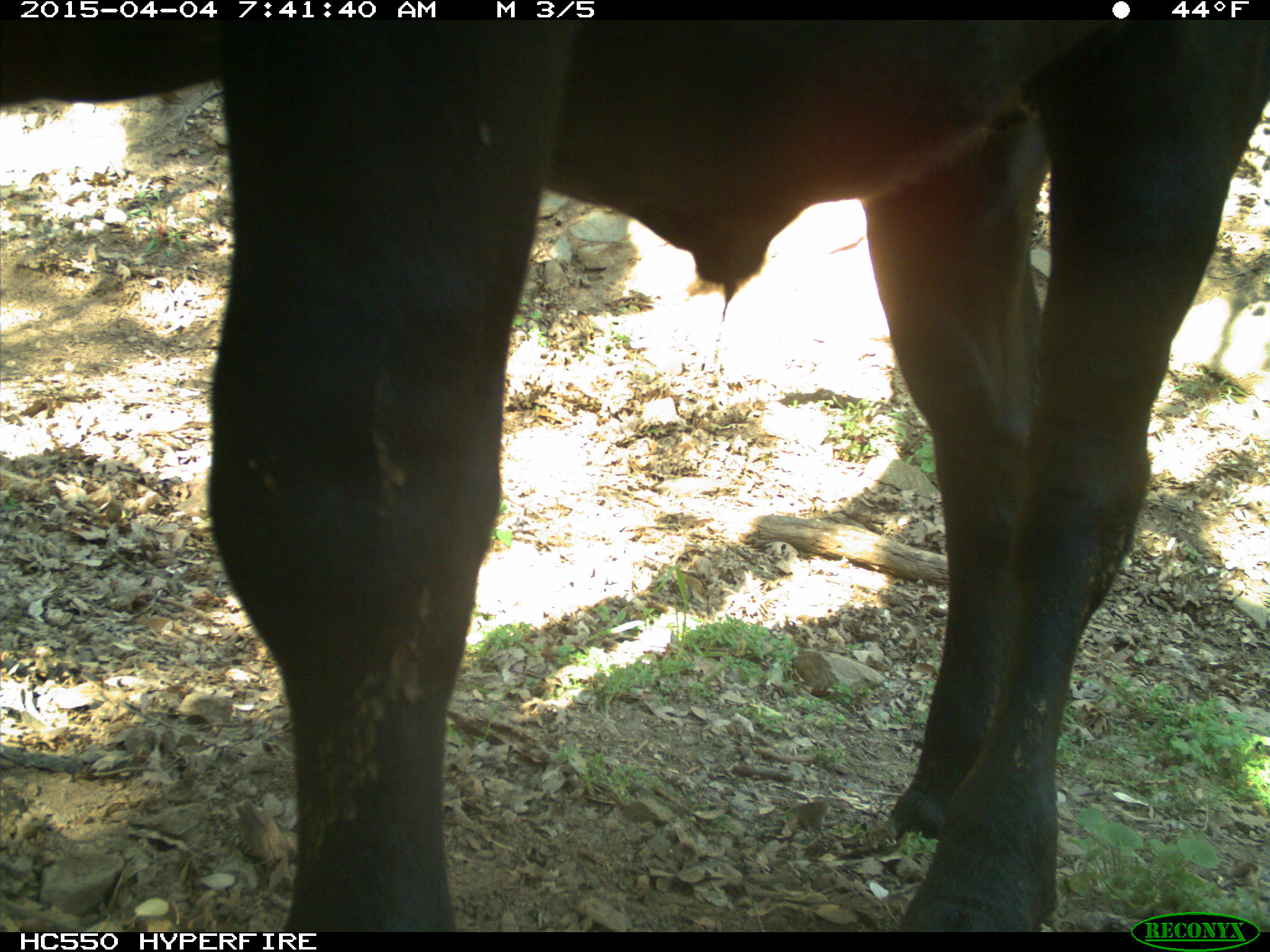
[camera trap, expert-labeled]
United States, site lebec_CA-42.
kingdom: Animalia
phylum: Chordata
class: Mammalia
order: Artiodactyla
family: Bovidae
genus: Bos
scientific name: Bos taurus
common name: domestic cow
Bos taurus (domestic cow).